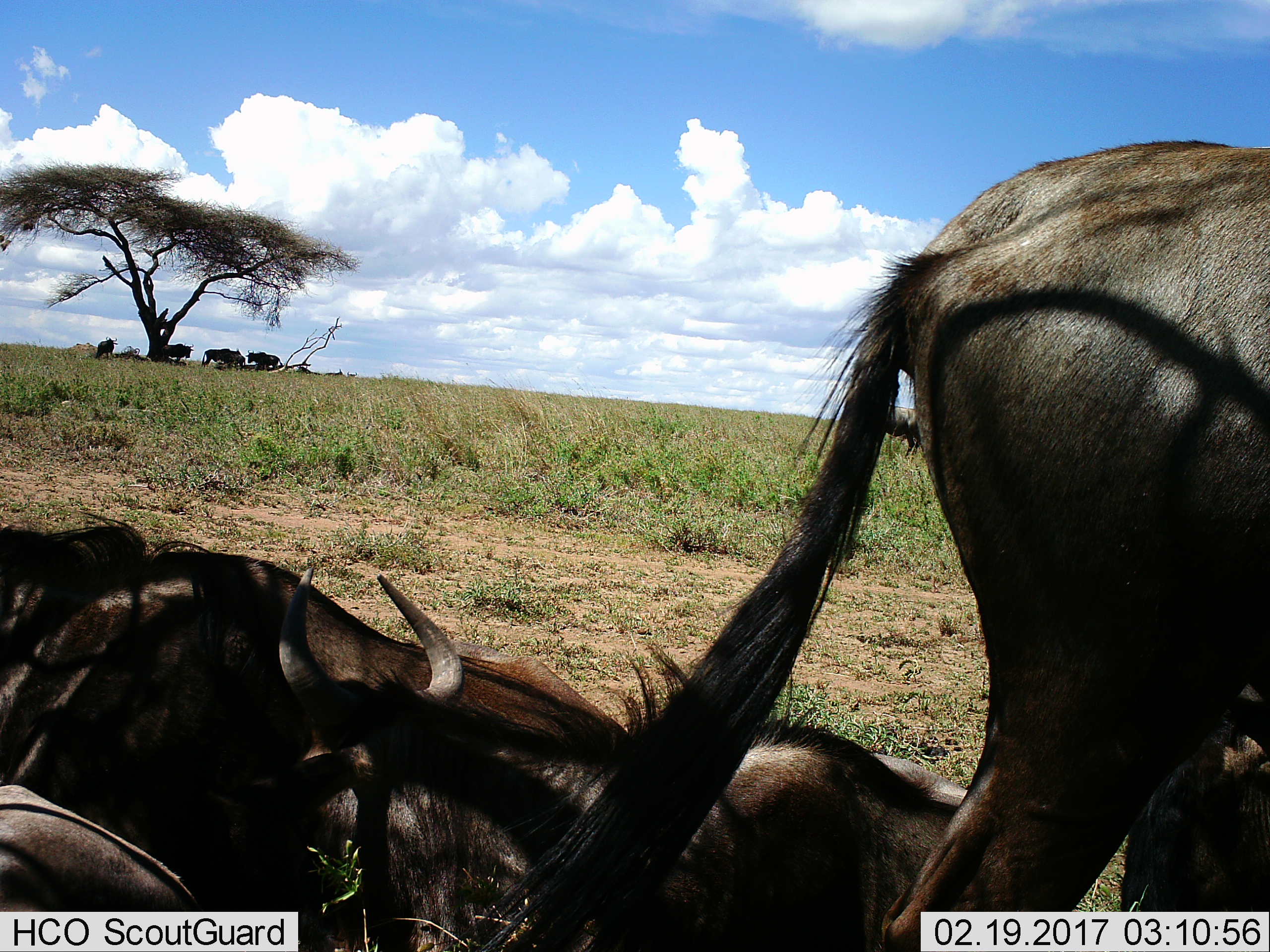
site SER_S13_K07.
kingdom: Animalia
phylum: Chordata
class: Mammalia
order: Artiodactyla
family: Bovidae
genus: Connochaetes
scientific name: Connochaetes taurinus taurinus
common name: blue wildebeest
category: wildebeestblue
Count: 11-50.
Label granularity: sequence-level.